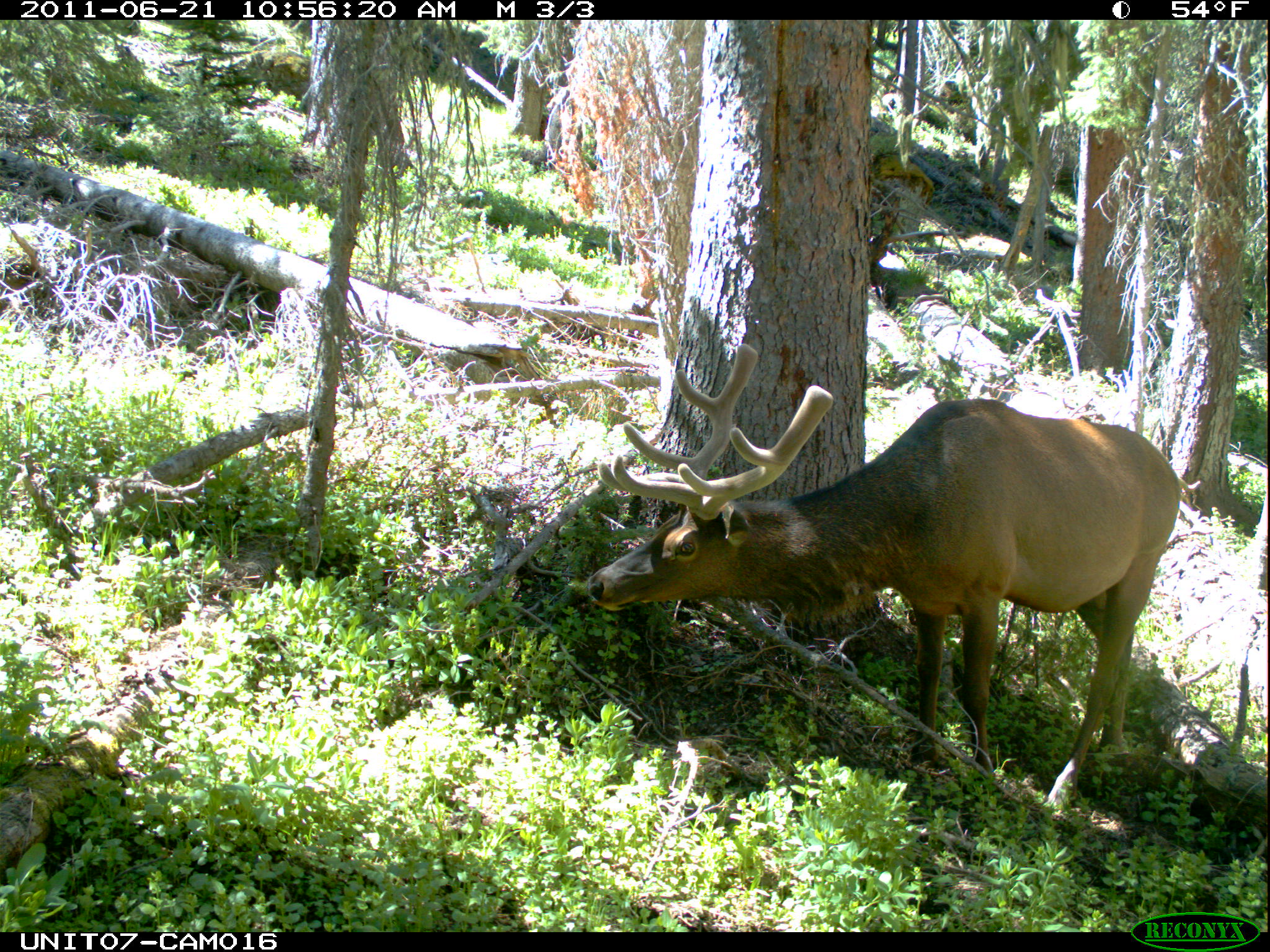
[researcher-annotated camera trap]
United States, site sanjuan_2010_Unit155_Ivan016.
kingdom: Animalia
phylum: Chordata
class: Mammalia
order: Artiodactyla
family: Cervidae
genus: Cervus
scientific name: Cervus elaphus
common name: red deer